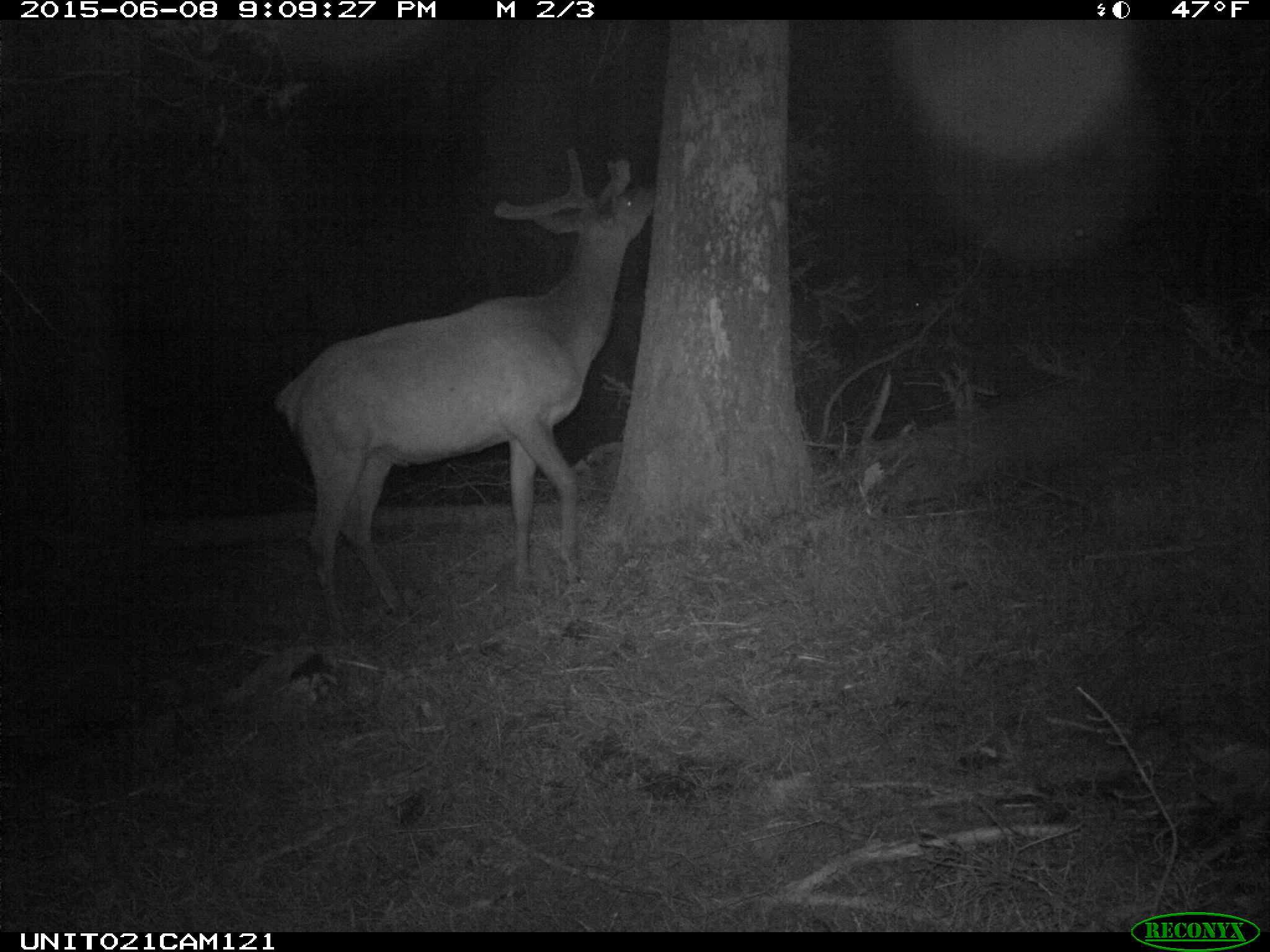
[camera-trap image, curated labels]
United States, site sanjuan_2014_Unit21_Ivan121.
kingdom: Animalia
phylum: Chordata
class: Mammalia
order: Artiodactyla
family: Cervidae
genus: Cervus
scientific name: Cervus elaphus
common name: red deer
Cervus elaphus (red deer).